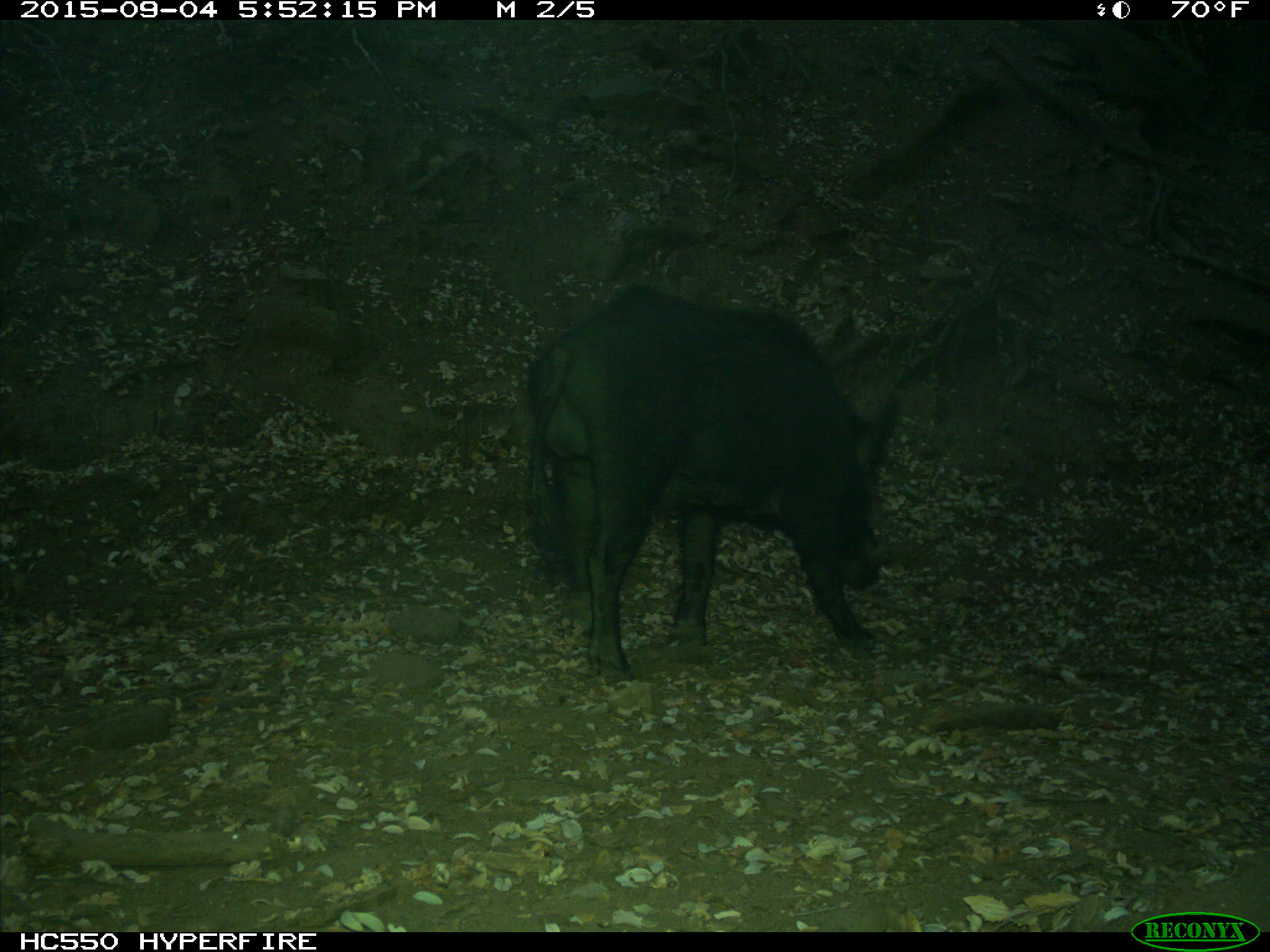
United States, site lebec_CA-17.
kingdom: Animalia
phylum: Chordata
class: Mammalia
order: Artiodactyla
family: Suidae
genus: Sus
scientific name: Sus scrofa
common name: wild boar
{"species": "Sus scrofa (wild boar)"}